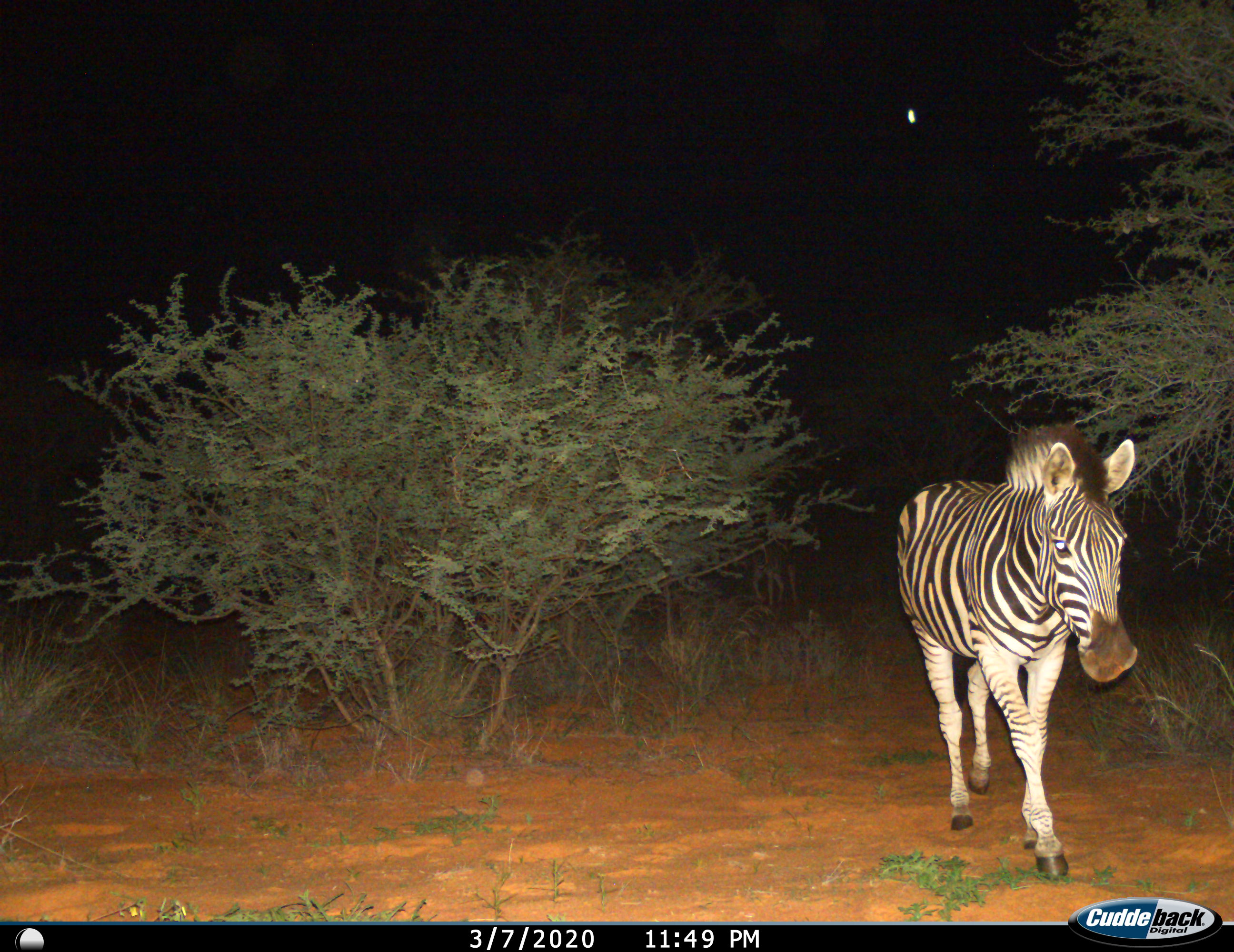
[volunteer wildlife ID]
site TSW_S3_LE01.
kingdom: Animalia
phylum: Chordata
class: Mammalia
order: Perissodactyla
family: Equidae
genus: Equus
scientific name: Equus quagga burchellii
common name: burchell's zebra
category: zebraburchells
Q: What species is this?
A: Zebraburchells (burchell's zebra) (Equus quagga burchellii).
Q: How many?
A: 1.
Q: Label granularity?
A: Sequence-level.